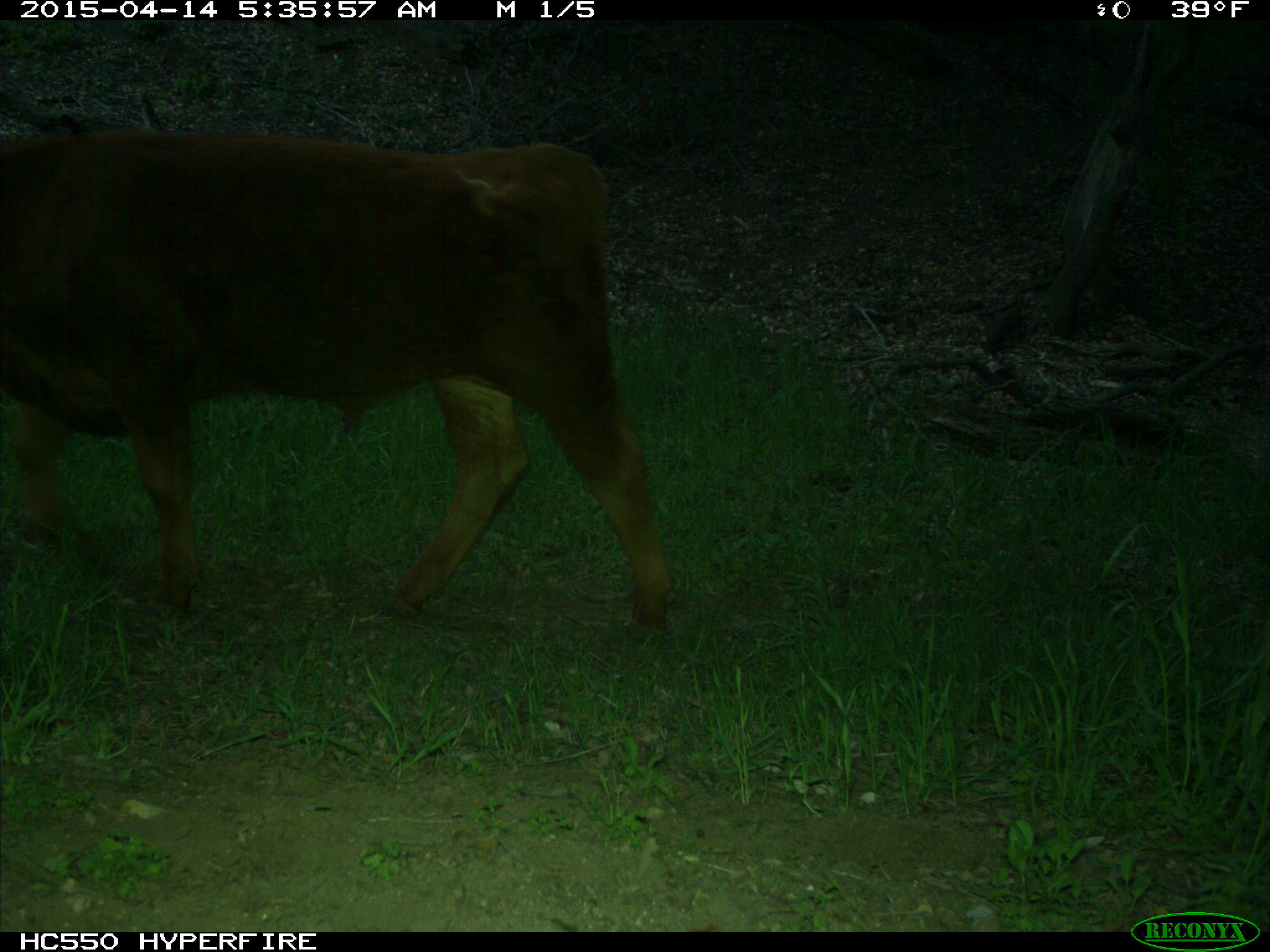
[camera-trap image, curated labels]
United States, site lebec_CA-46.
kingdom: Animalia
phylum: Chordata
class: Mammalia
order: Artiodactyla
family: Bovidae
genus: Bos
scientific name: Bos taurus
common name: domestic cow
Bos taurus (domestic cow).